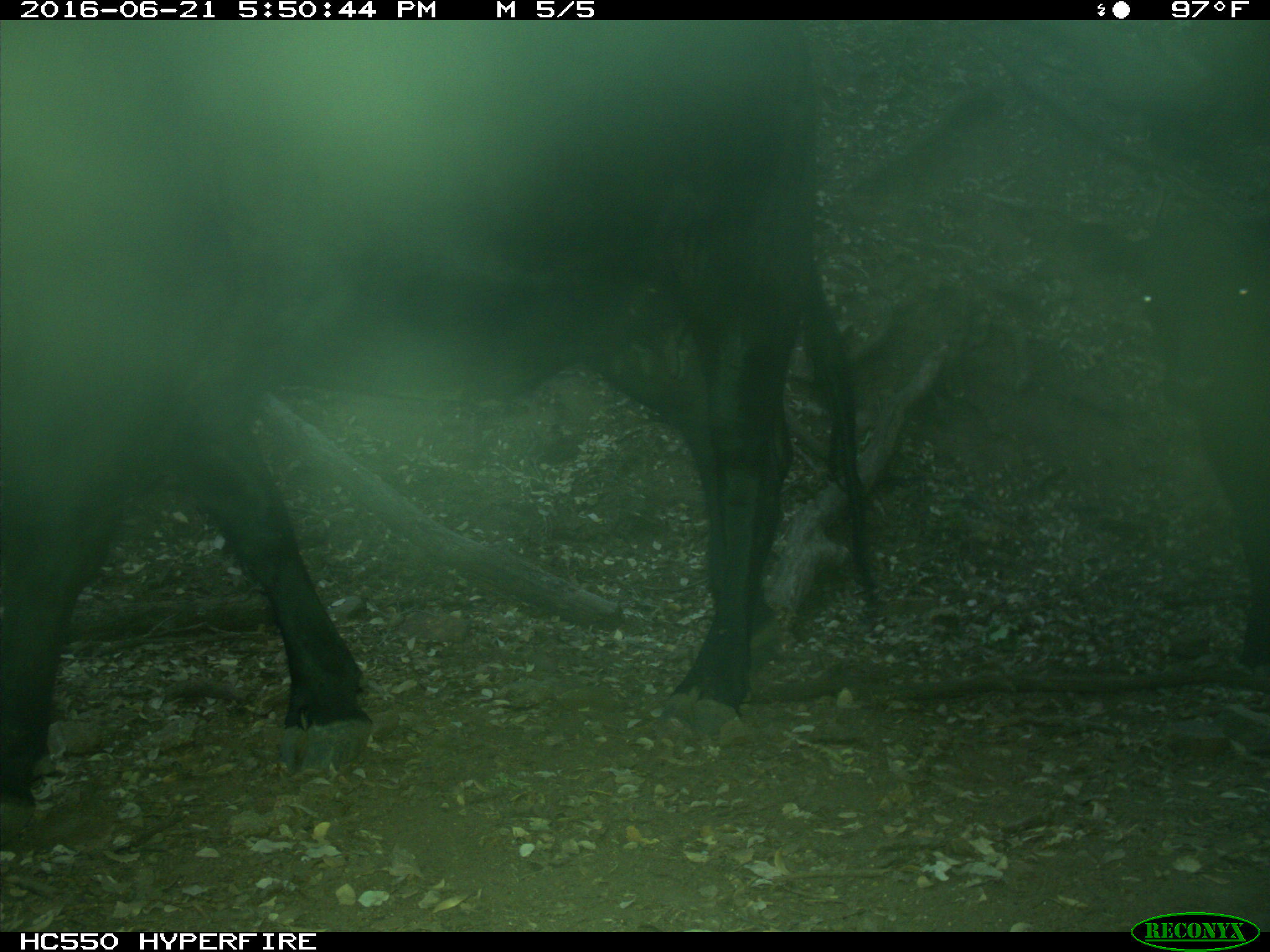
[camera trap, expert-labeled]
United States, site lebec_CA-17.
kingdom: Animalia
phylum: Chordata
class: Mammalia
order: Artiodactyla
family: Bovidae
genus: Bos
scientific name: Bos taurus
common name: domestic cow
Bos taurus (domestic cow).